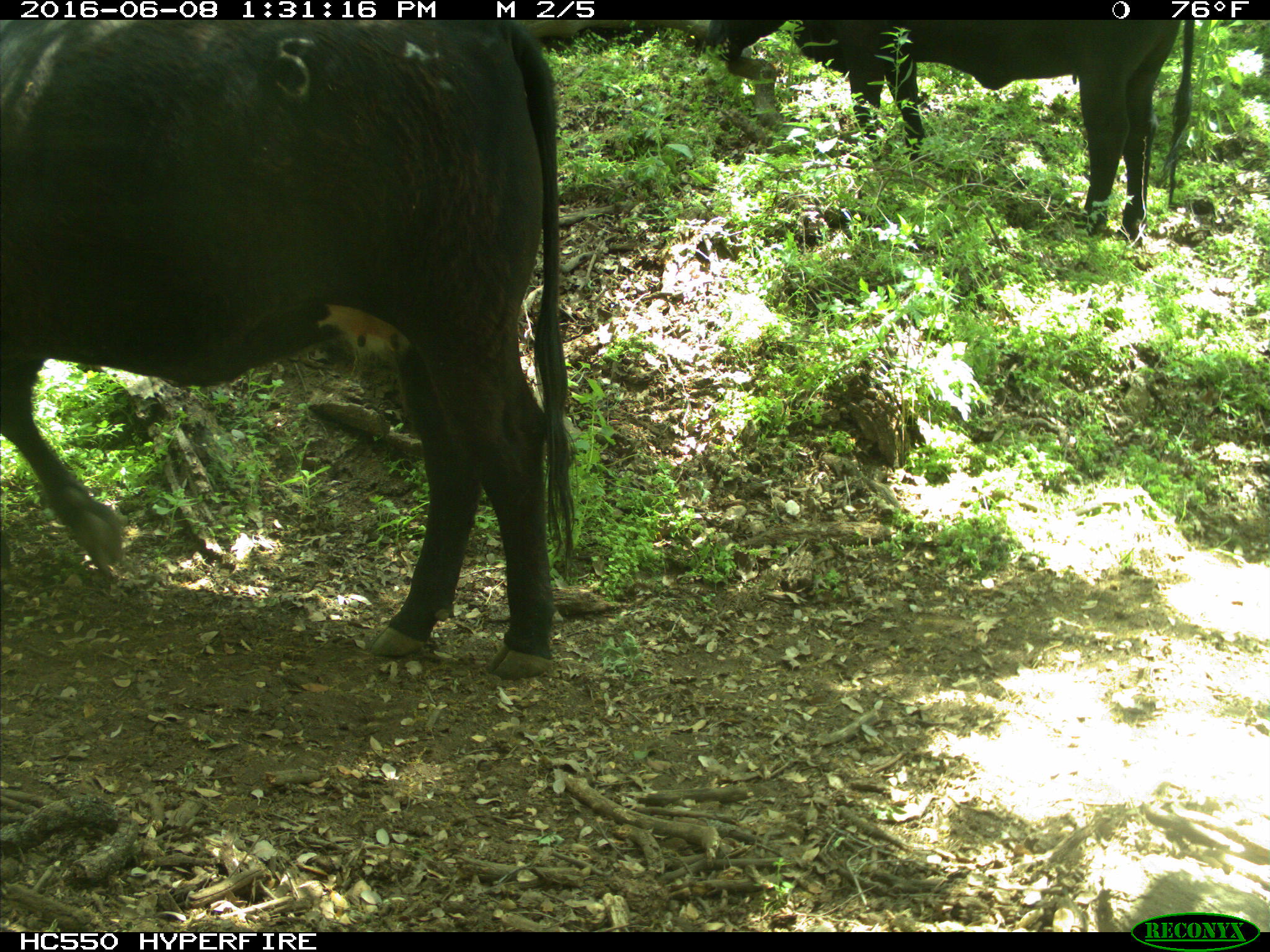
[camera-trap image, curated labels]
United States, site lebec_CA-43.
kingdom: Animalia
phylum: Chordata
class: Mammalia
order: Artiodactyla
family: Bovidae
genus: Bos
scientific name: Bos taurus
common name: domestic cow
Bos taurus (domestic cow).